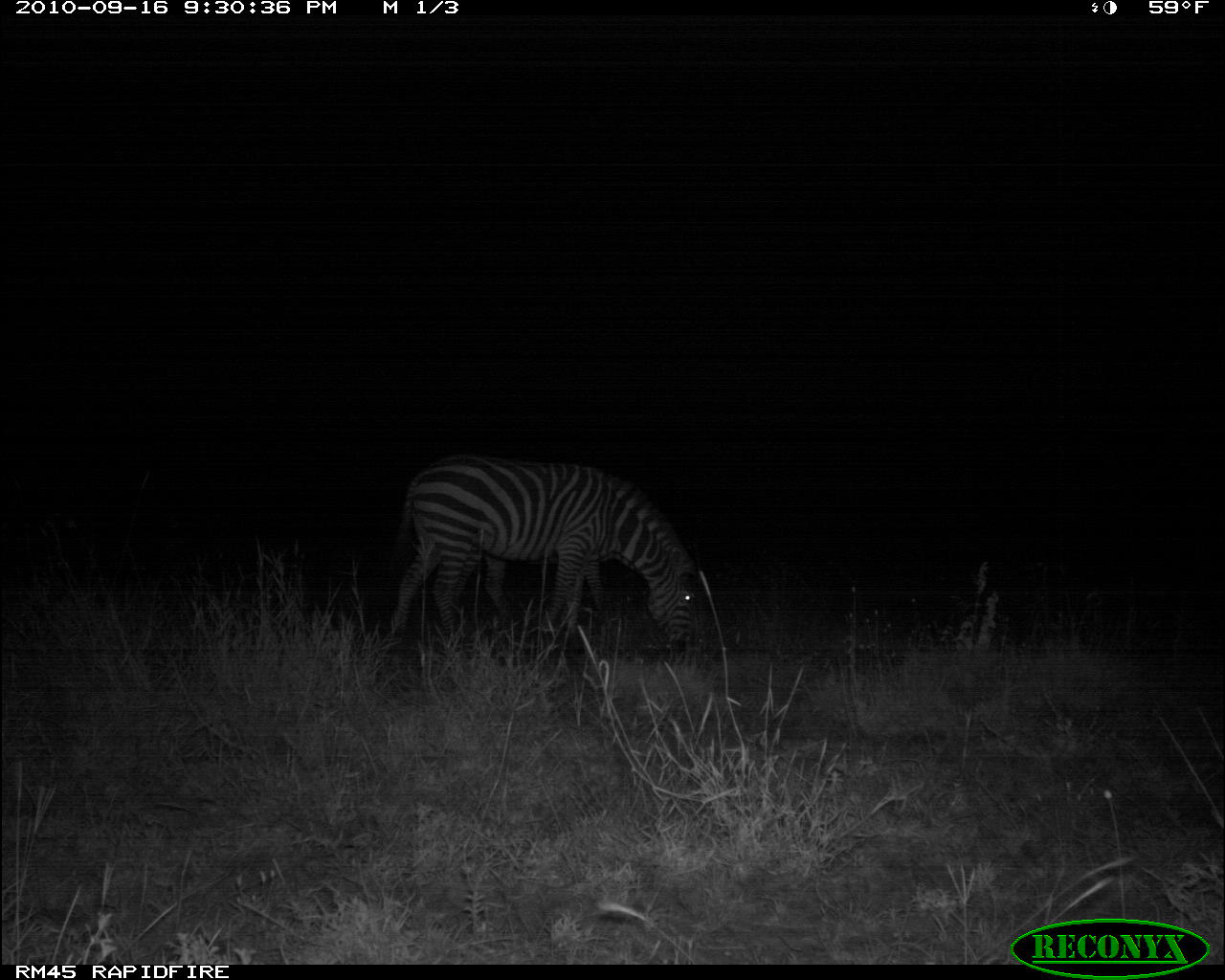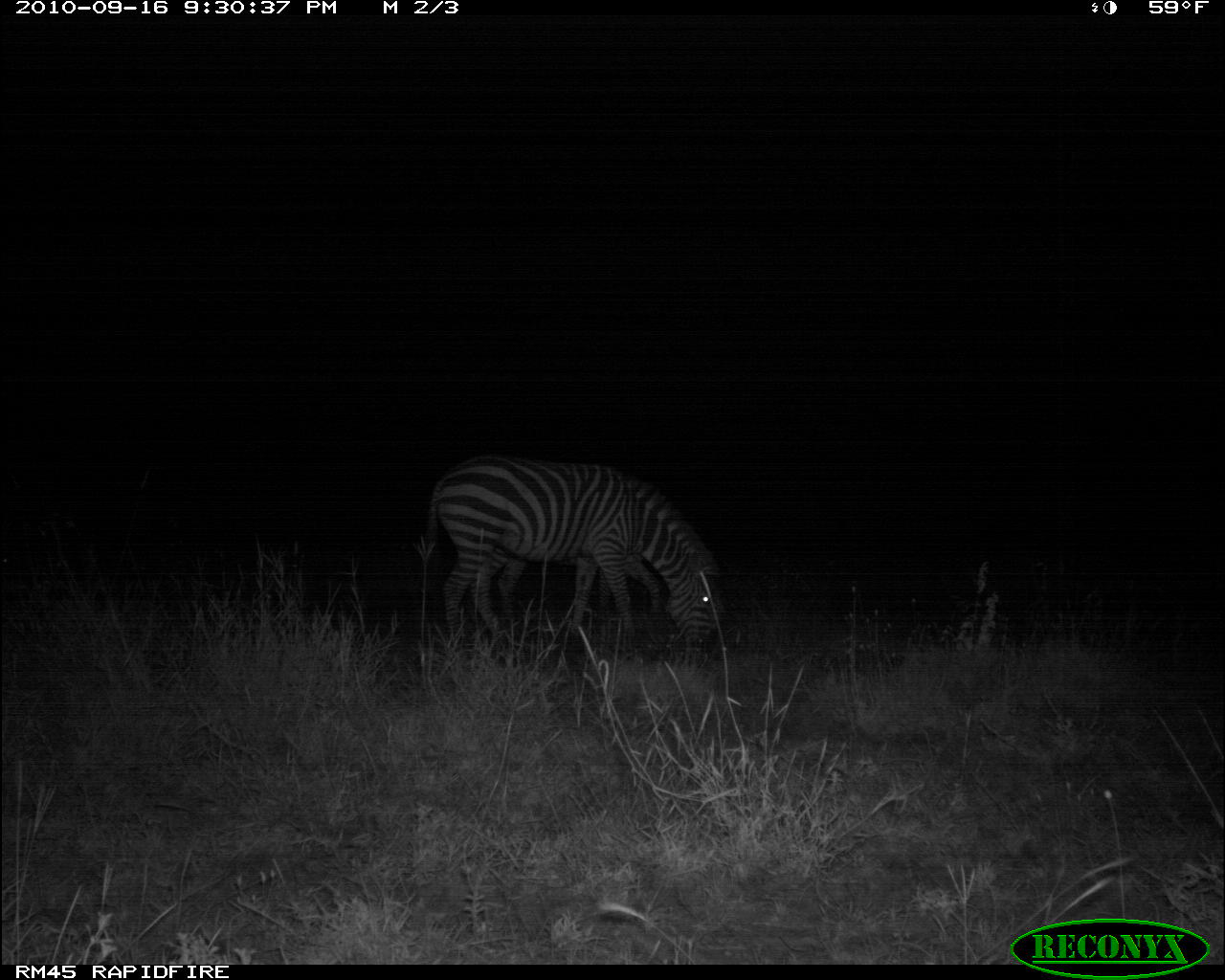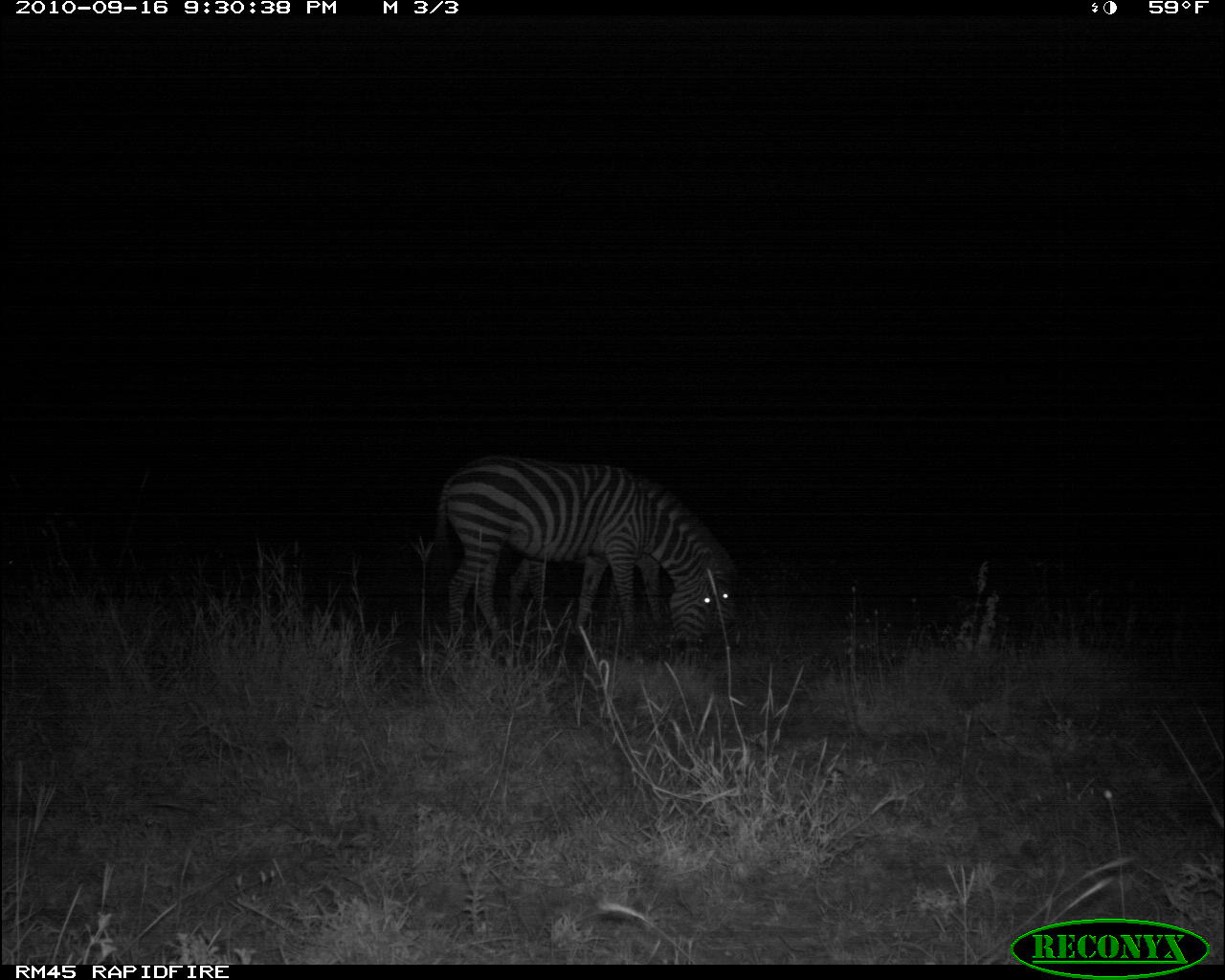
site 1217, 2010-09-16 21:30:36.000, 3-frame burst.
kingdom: Animalia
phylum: Chordata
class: Mammalia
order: Perissodactyla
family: Equidae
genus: Equus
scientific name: Equus quagga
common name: plains zebra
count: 2